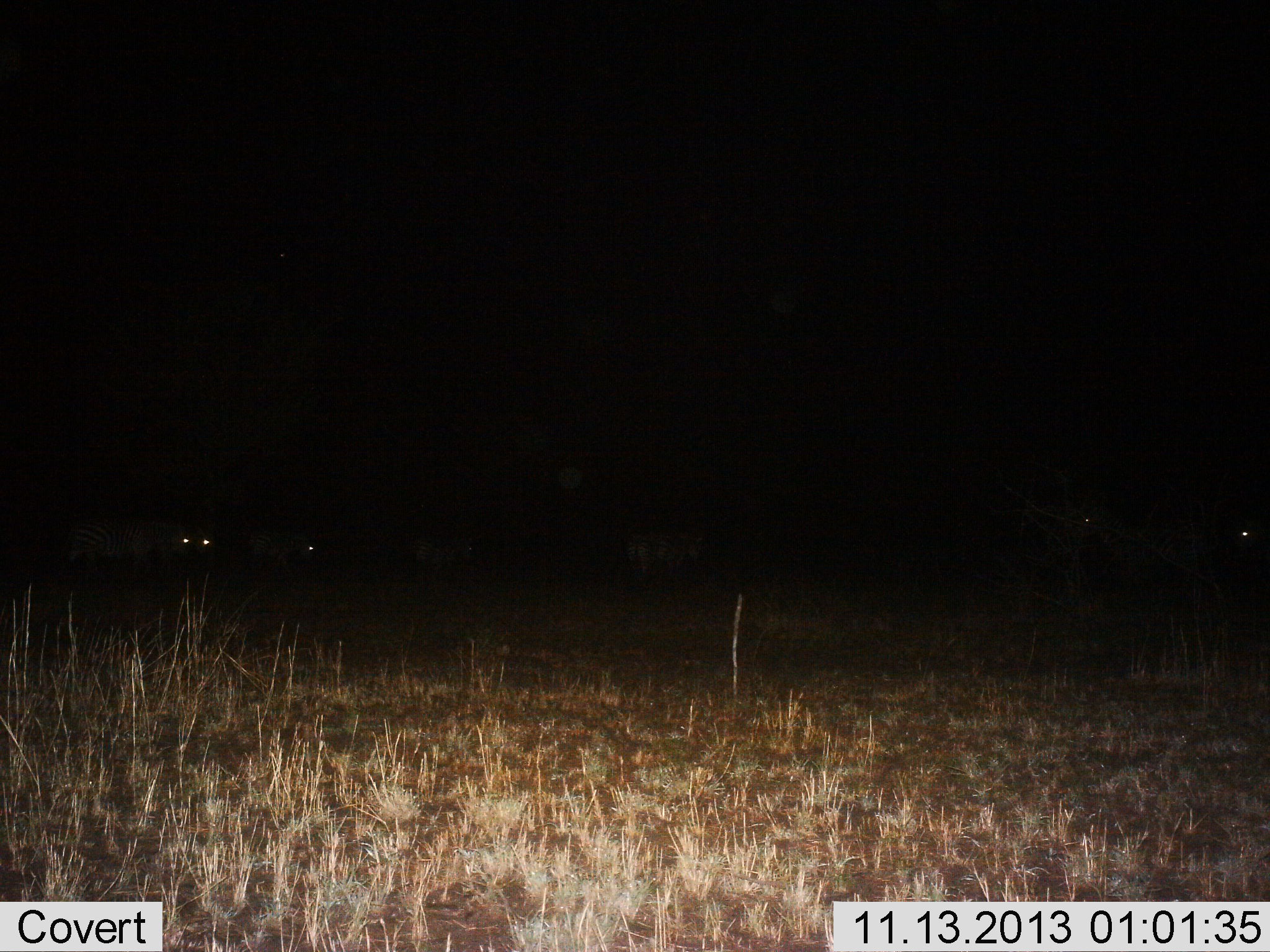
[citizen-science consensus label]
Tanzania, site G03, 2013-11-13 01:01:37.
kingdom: Animalia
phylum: Chordata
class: Mammalia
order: Perissodactyla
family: Equidae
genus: Equus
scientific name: Equus quagga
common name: plains zebra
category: zebra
Zebra (plains zebra) (Equus quagga), count 6. Behavior (volunteer vote fractions): standing 70%, resting 0%, moving 20%, interacting 0%. Young present (vote fraction): 0%. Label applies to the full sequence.